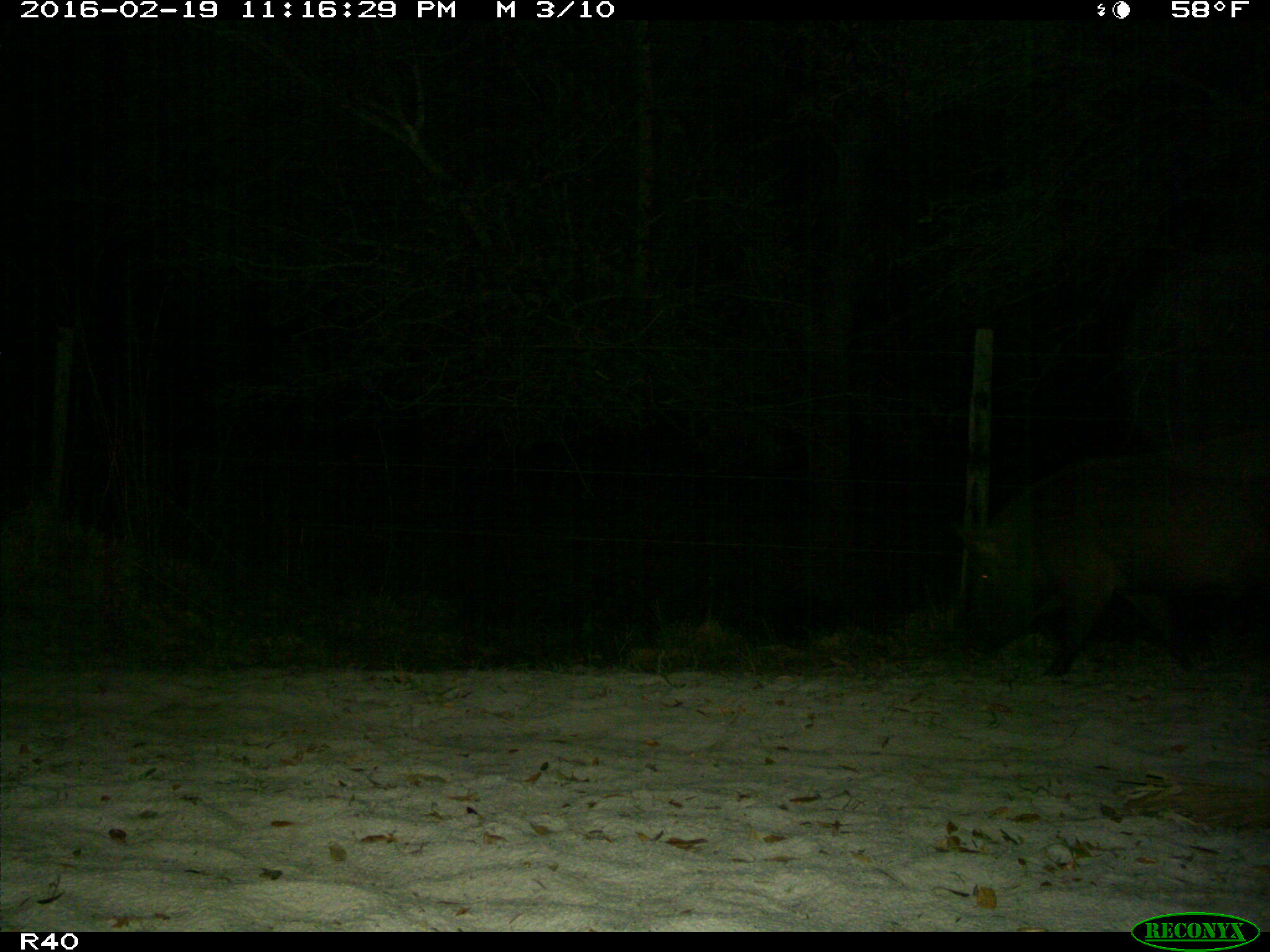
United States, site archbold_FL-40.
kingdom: Animalia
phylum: Chordata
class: Mammalia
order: Artiodactyla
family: Suidae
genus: Sus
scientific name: Sus scrofa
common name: wild boar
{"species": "Sus scrofa (wild boar)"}